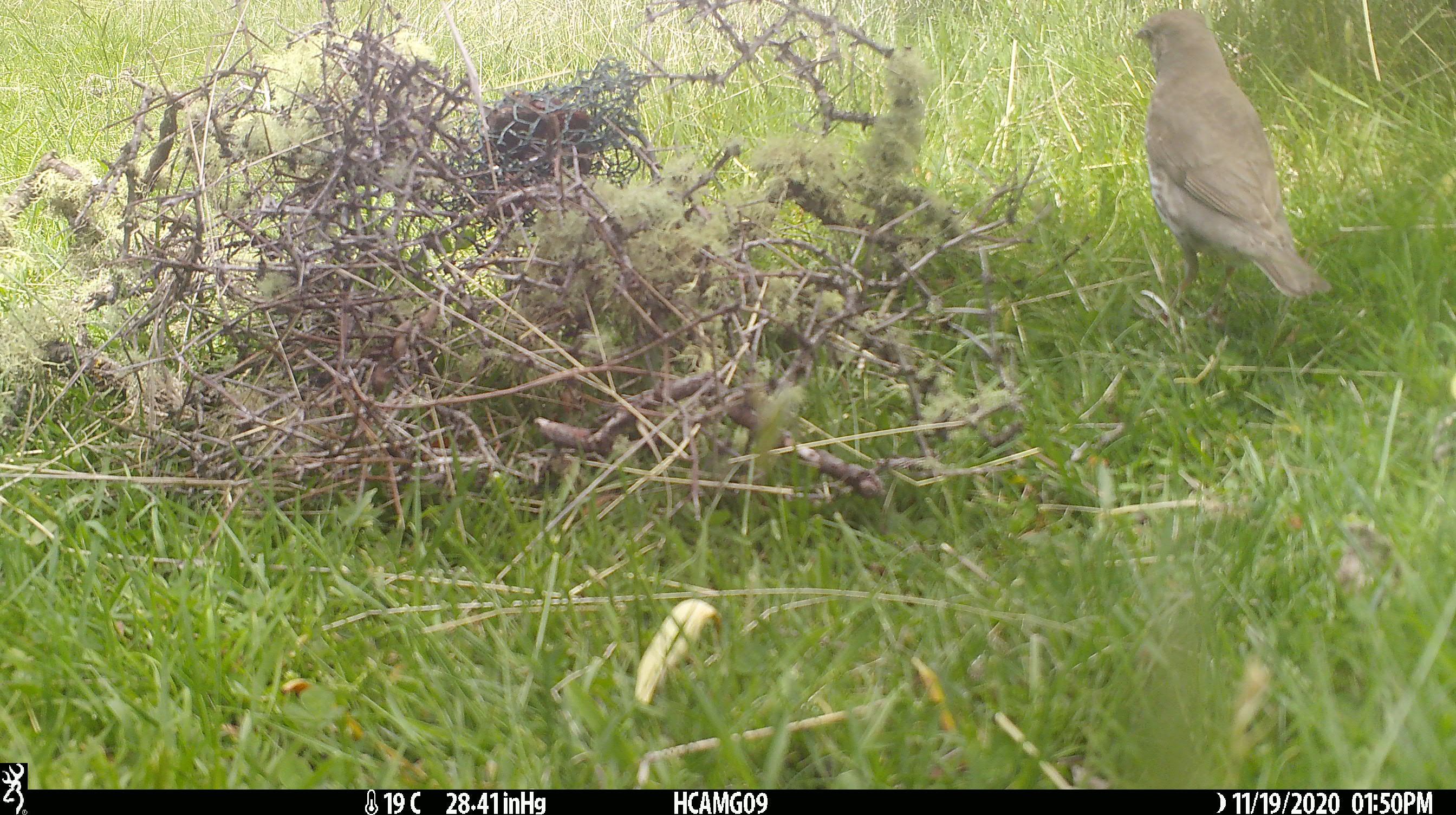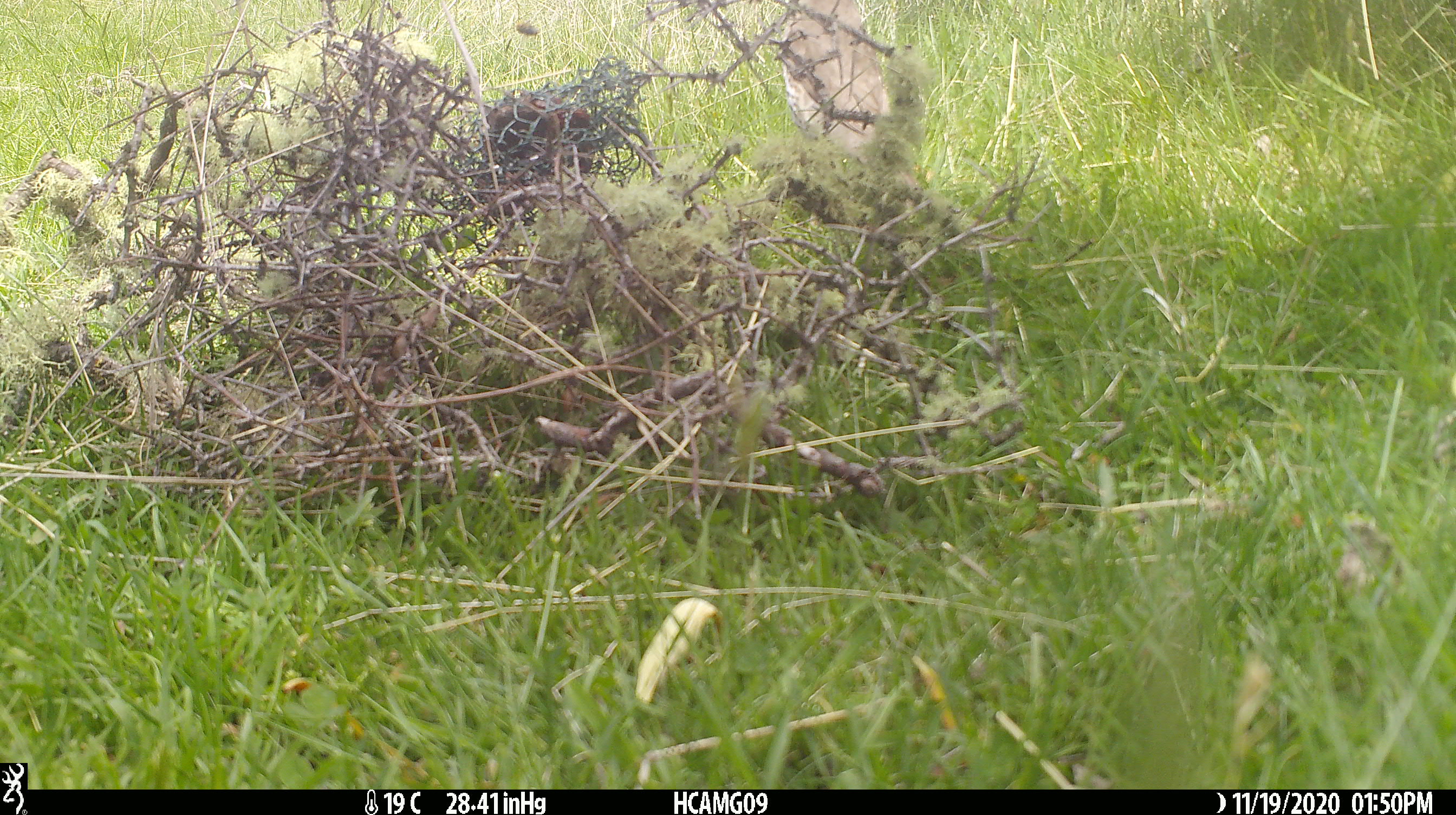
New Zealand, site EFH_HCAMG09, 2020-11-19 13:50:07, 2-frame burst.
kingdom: Animalia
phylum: Chordata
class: Aves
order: Passeriformes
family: Turdidae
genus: Turdus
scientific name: Turdus philomelos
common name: song thrush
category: thrush